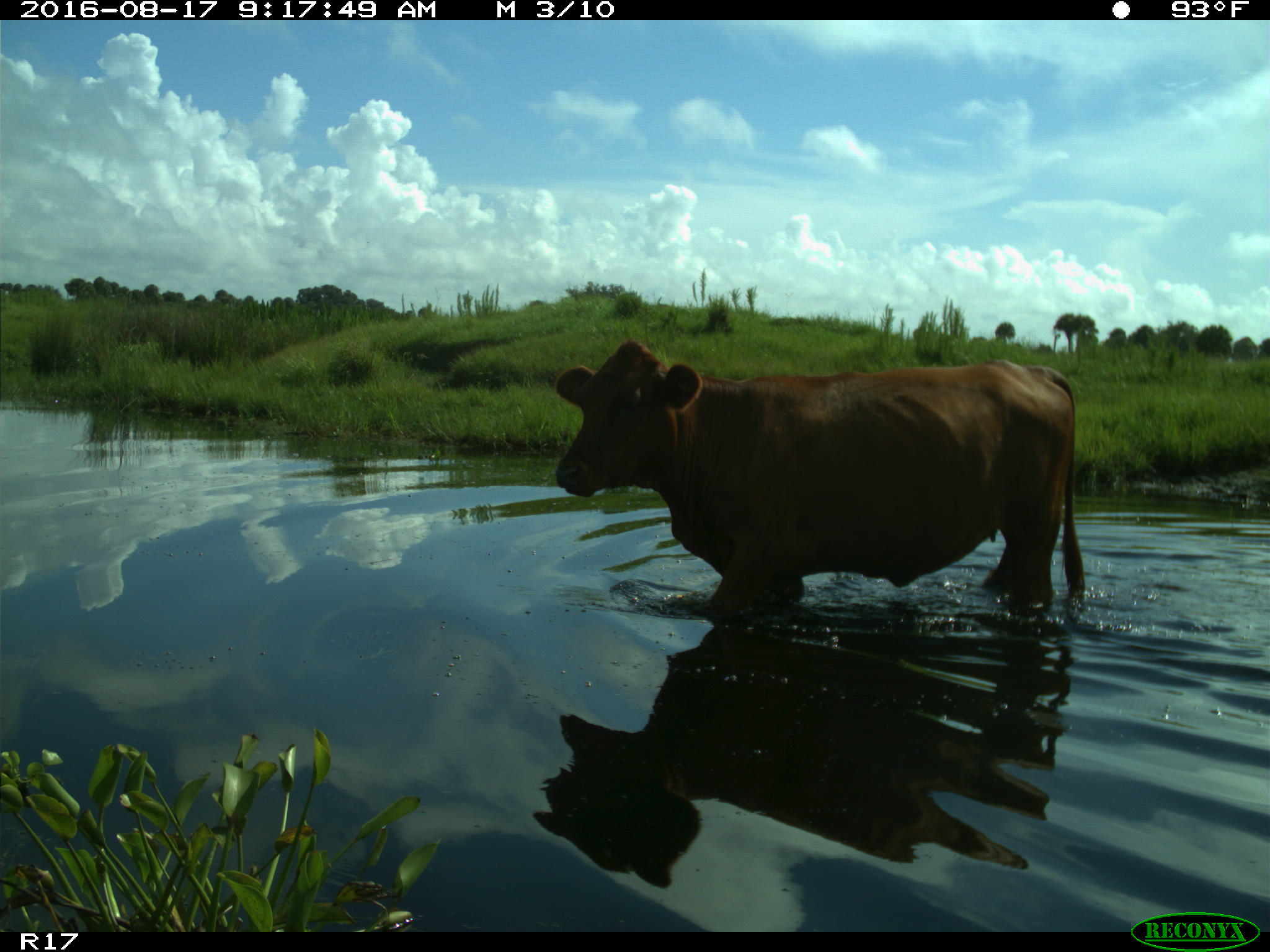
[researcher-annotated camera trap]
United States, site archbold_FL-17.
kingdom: Animalia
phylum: Chordata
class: Mammalia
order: Artiodactyla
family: Bovidae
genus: Bos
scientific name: Bos taurus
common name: domestic cow